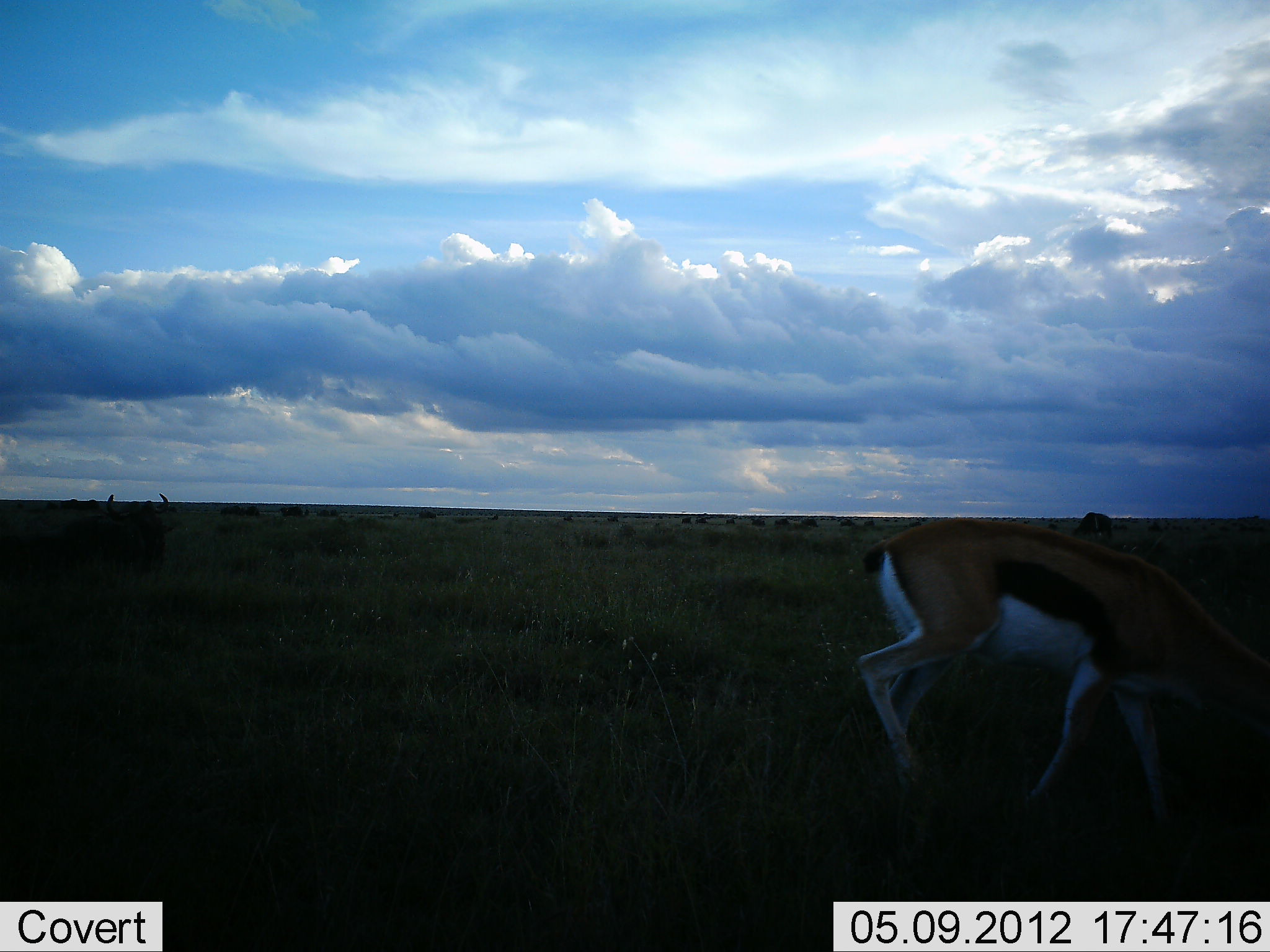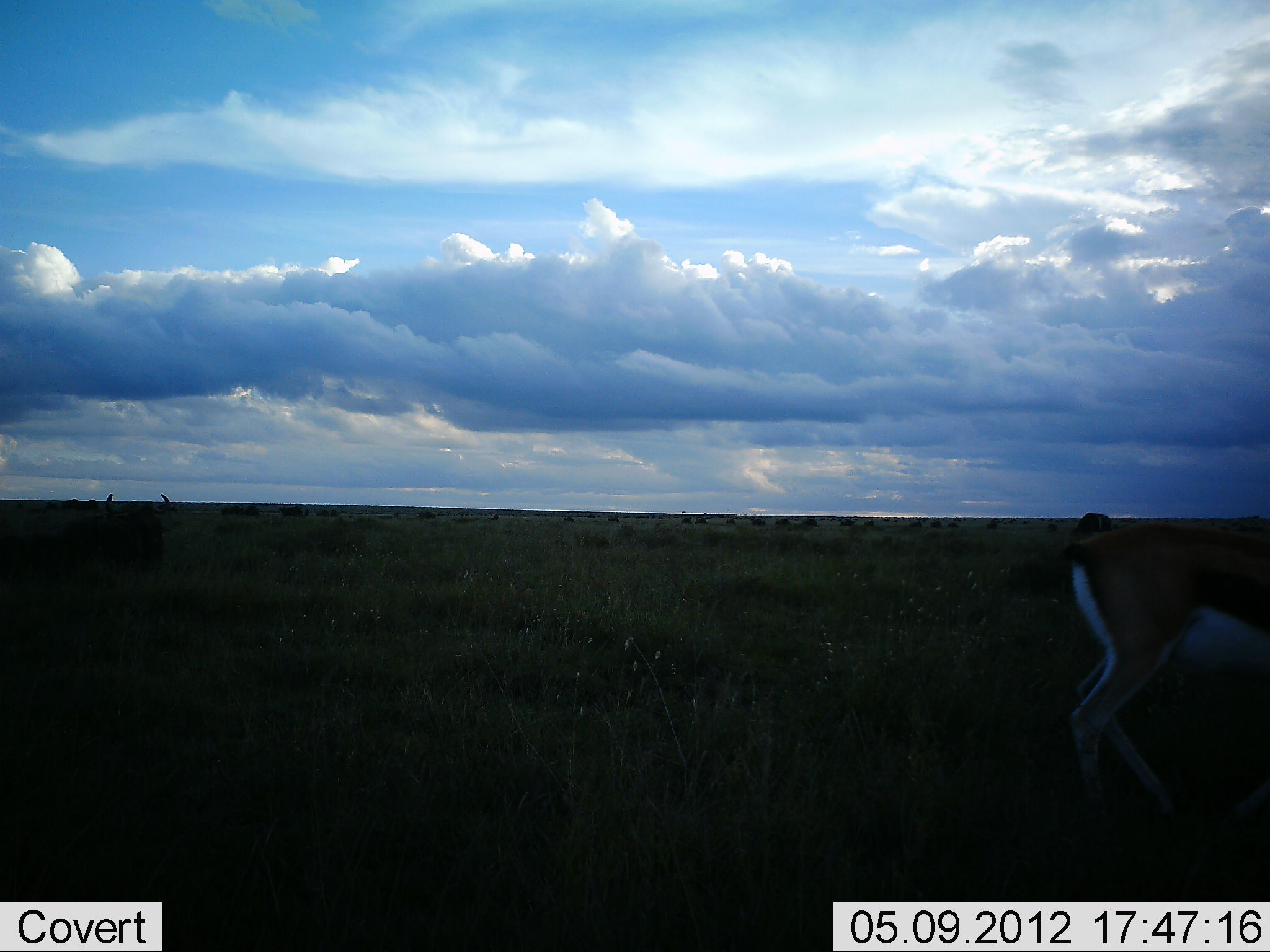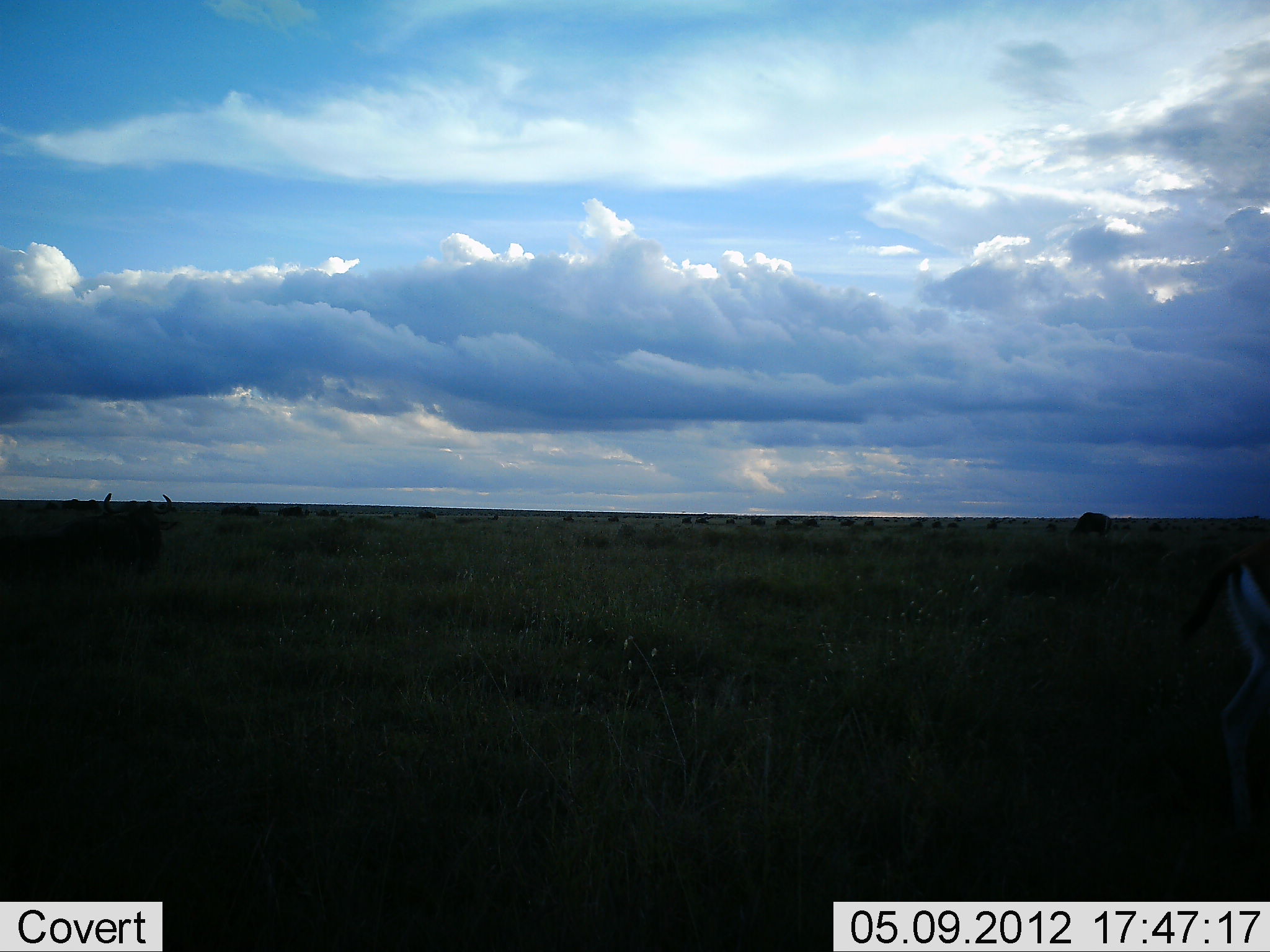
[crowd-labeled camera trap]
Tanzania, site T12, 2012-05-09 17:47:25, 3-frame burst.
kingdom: Animalia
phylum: Chordata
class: Mammalia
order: Artiodactyla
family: Bovidae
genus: Eudorcas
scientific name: Eudorcas thomsonii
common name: thomson's gazelle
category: gazellethomsons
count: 1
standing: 0%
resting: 0%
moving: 94%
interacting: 0%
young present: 0%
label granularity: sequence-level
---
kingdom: Animalia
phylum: Chordata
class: Mammalia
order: Artiodactyla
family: Bovidae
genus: Connochaetes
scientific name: Connochaetes taurinus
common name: blue wildebeest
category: wildebeest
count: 11-50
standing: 30%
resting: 90%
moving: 0%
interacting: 0%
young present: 0%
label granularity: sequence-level